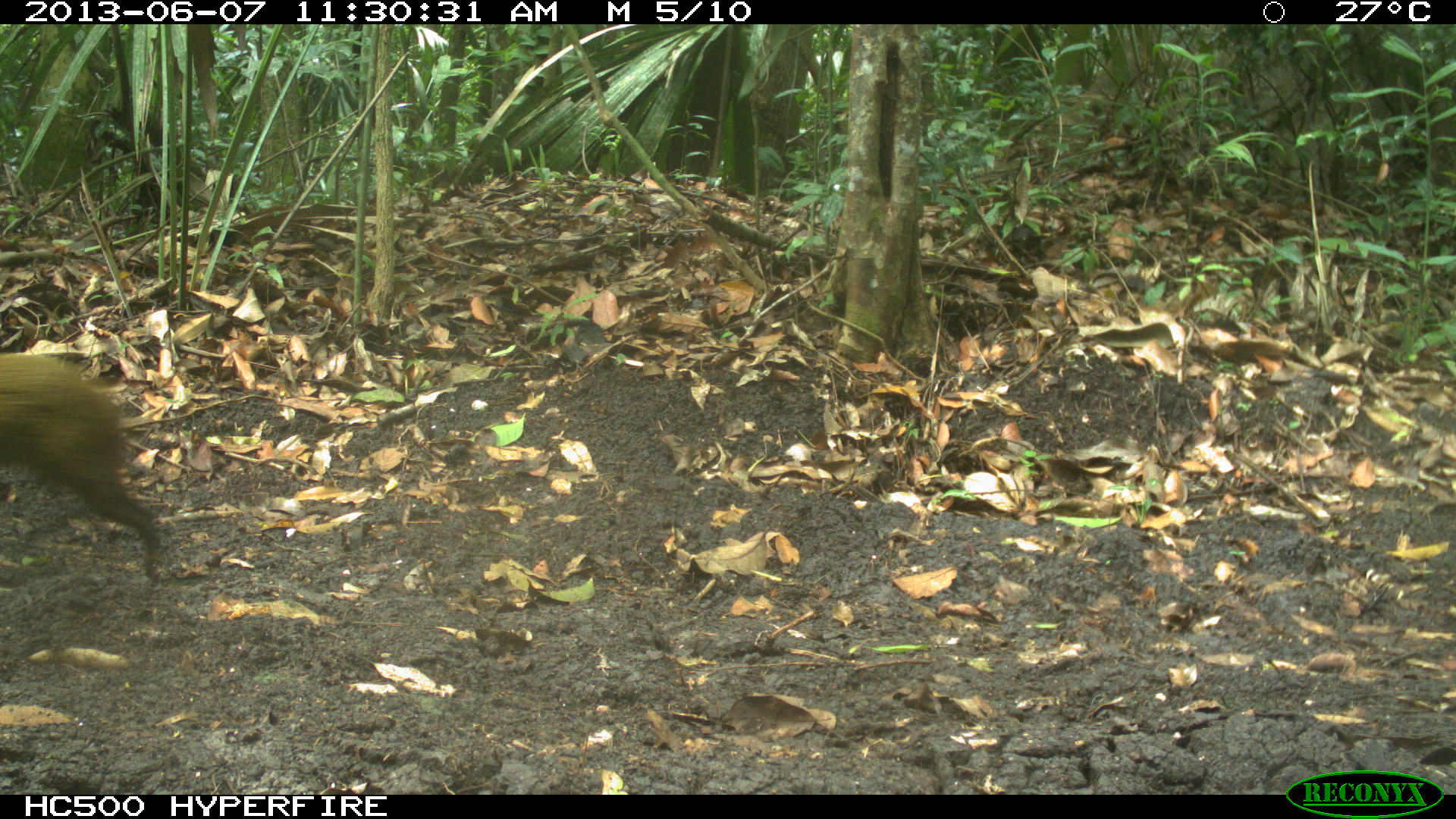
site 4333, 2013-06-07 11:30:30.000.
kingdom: Animalia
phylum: Chordata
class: Mammalia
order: Rodentia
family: Dasyproctidae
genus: Dasyprocta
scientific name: Dasyprocta punctata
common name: central american agouti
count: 2